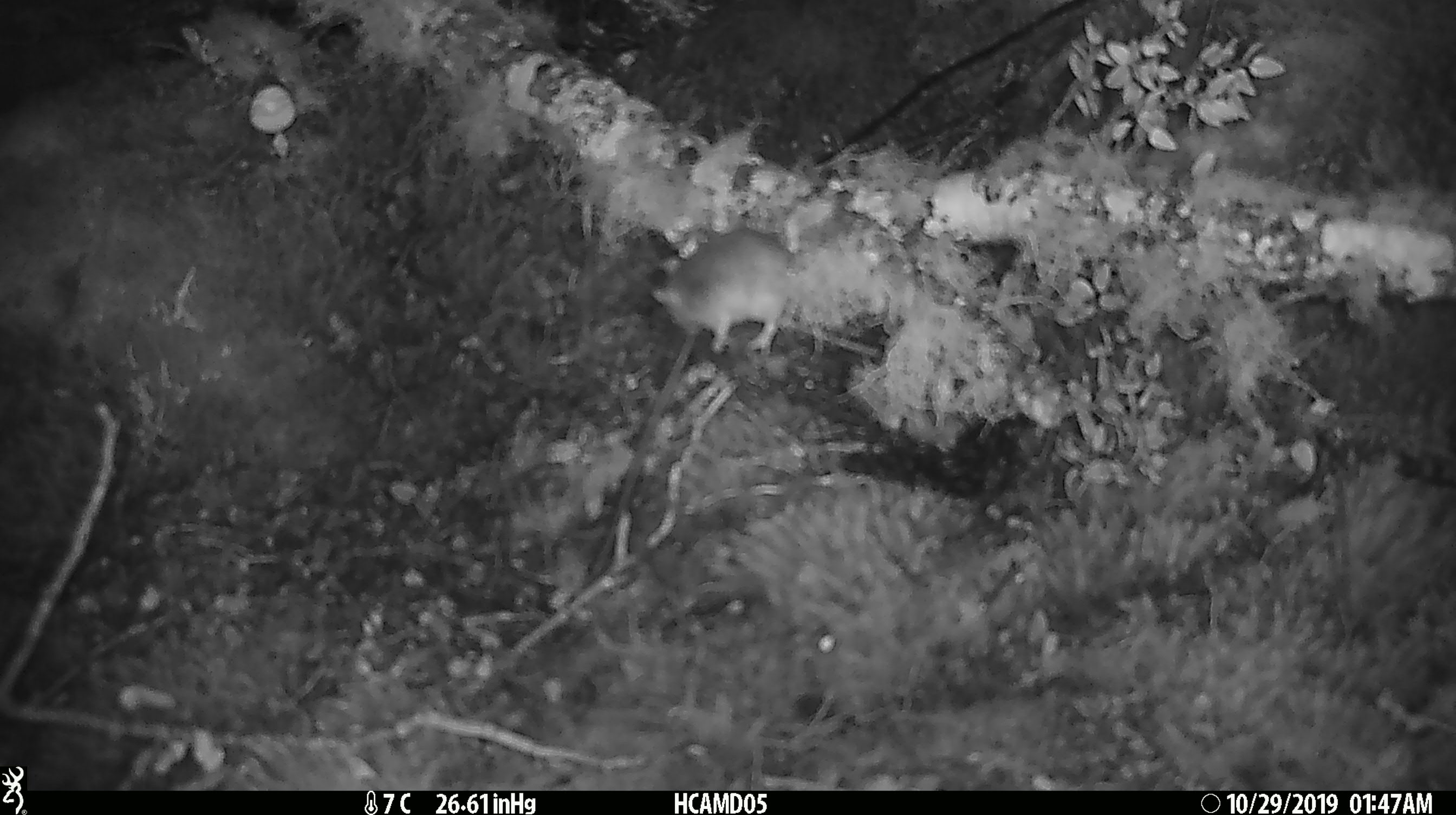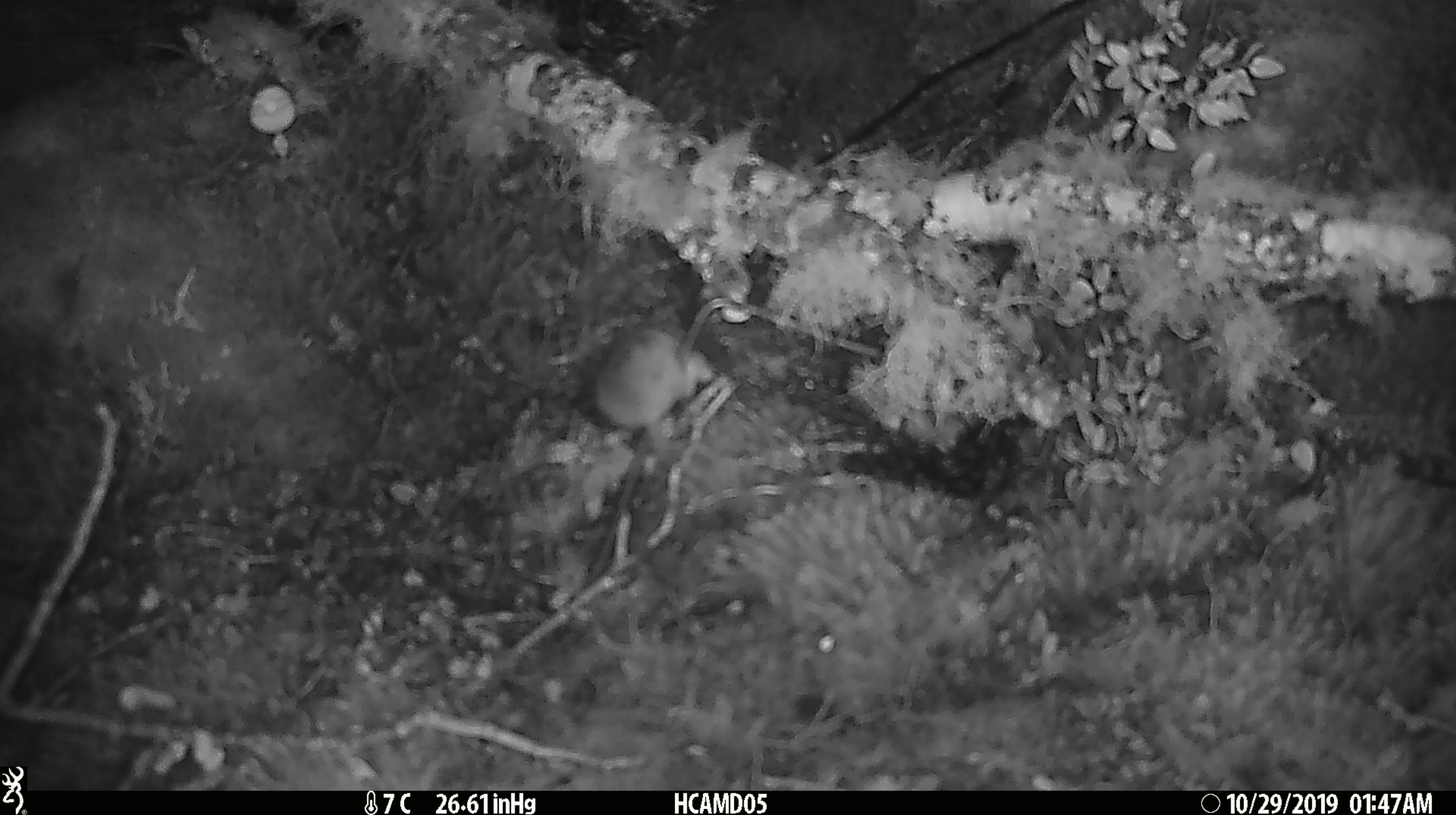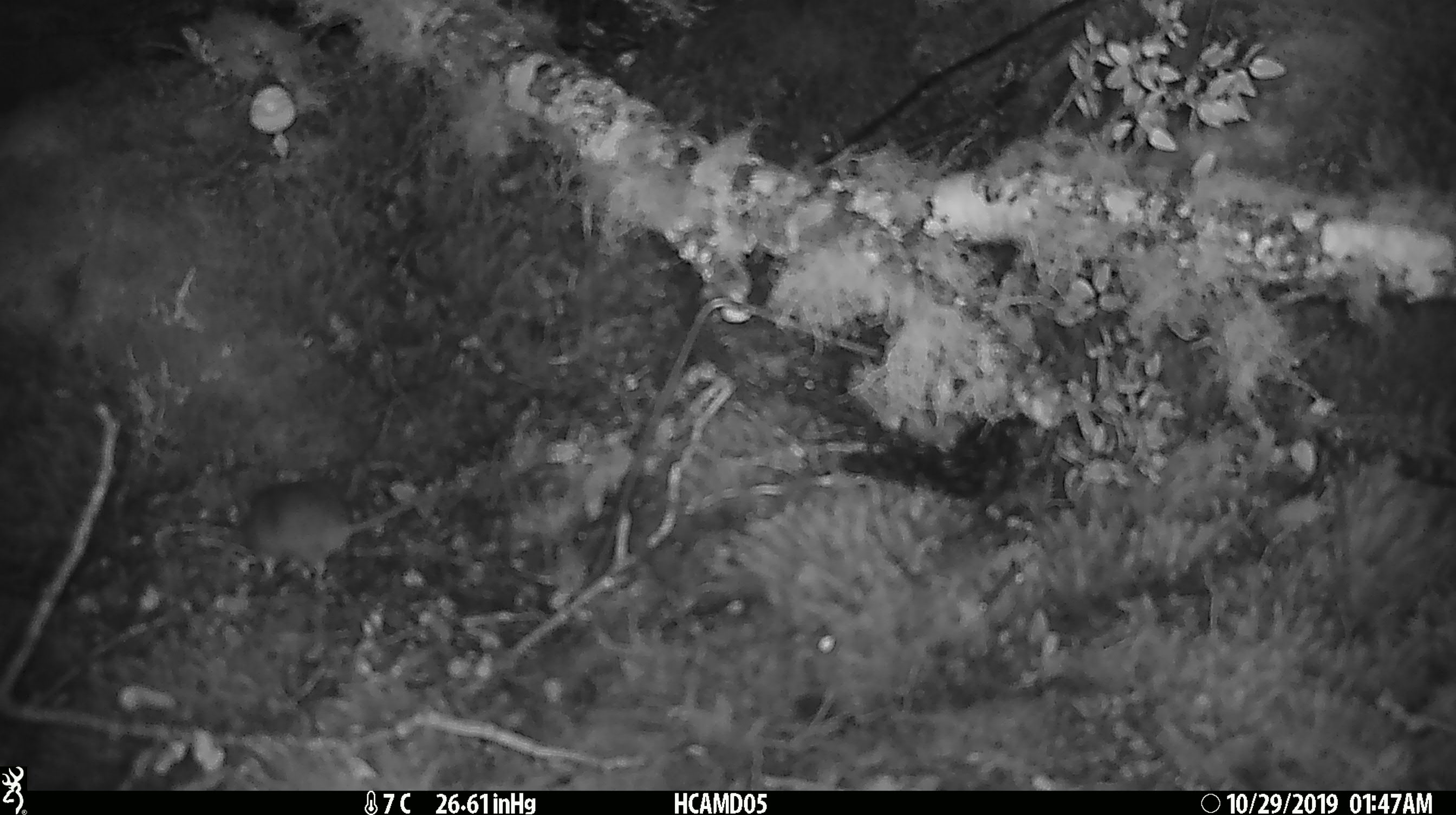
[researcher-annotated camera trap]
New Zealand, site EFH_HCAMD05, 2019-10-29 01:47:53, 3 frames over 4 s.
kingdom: Animalia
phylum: Chordata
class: Mammalia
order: Rodentia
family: Muridae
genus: Mus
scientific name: Mus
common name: mouse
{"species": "mouse (Mus)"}